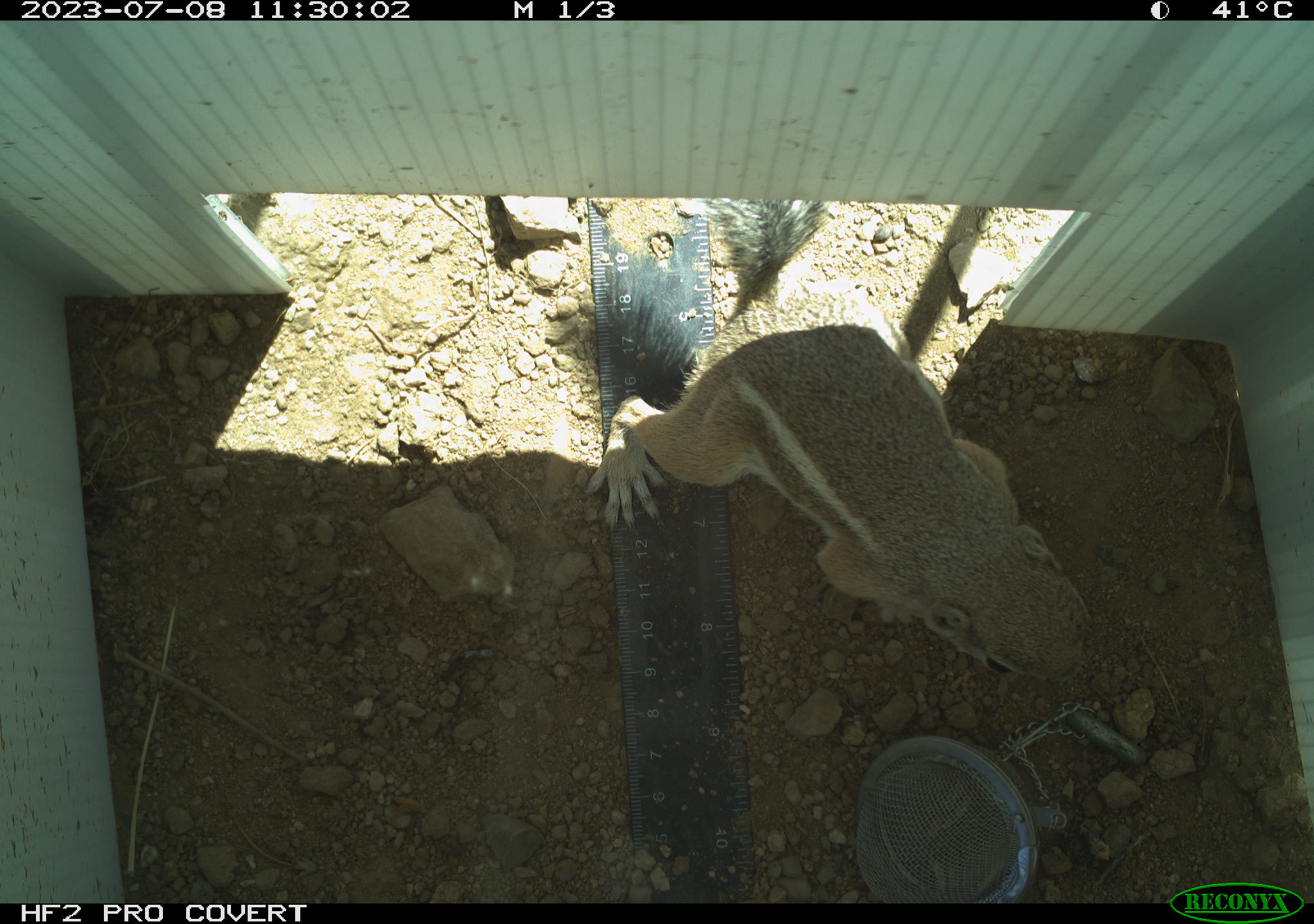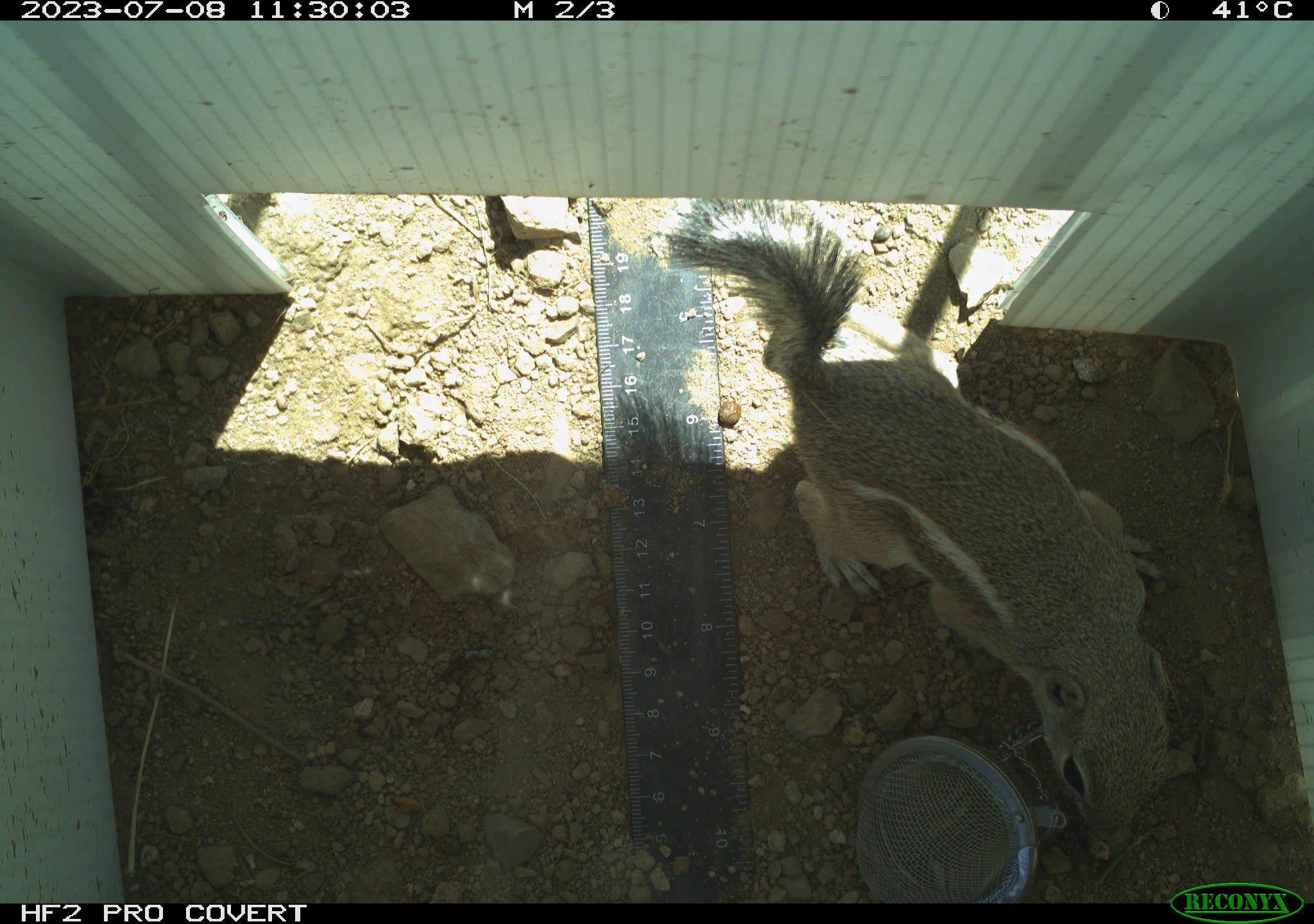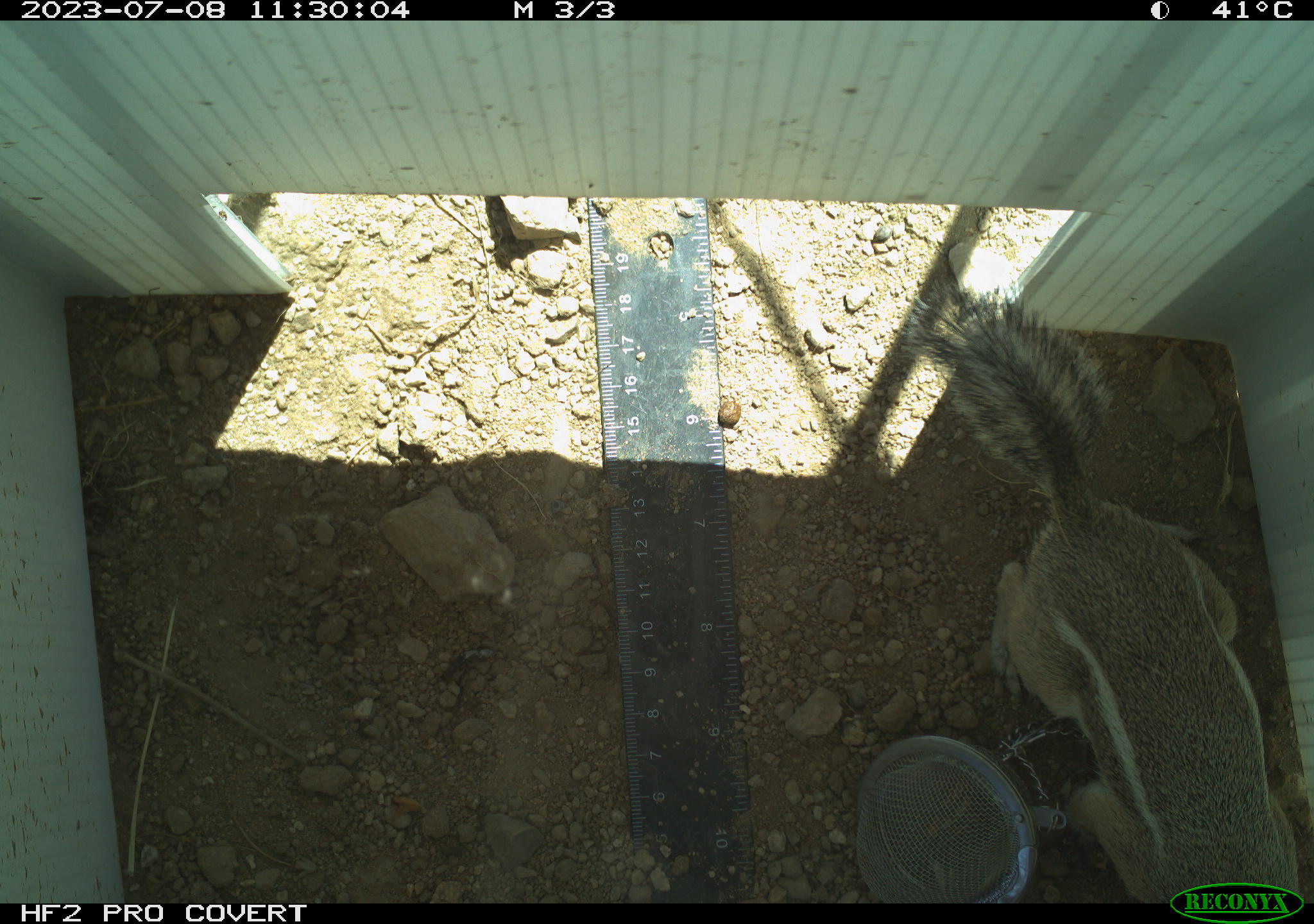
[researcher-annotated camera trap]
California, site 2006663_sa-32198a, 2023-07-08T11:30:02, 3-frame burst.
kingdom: Animalia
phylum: Chordata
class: Mammalia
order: Rodentia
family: Sciuridae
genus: Ammospermophilus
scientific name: Ammospermophilus leucurus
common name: white-tailed antelope squirrel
White-tailed antelope squirrel (Ammospermophilus leucurus).